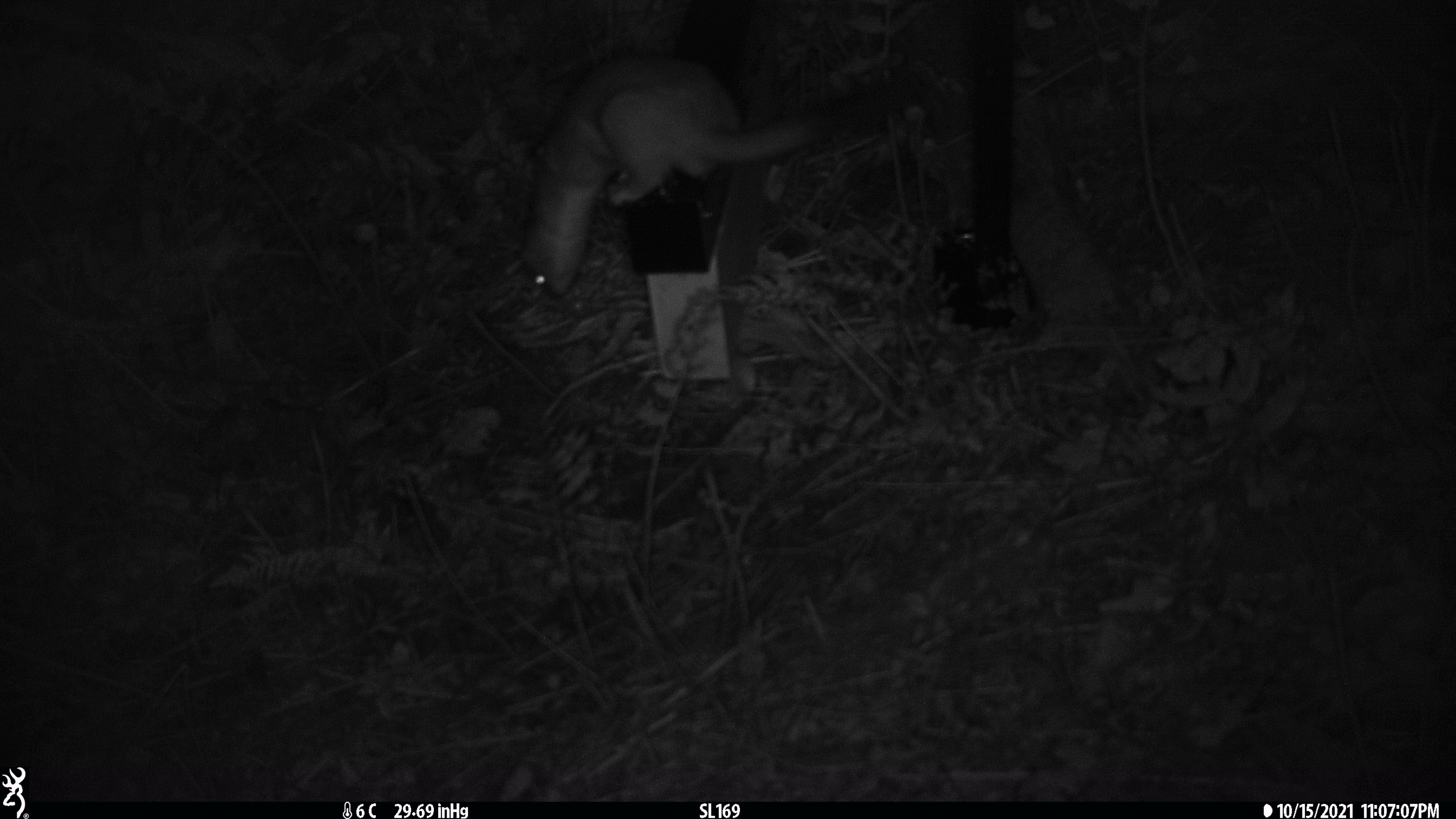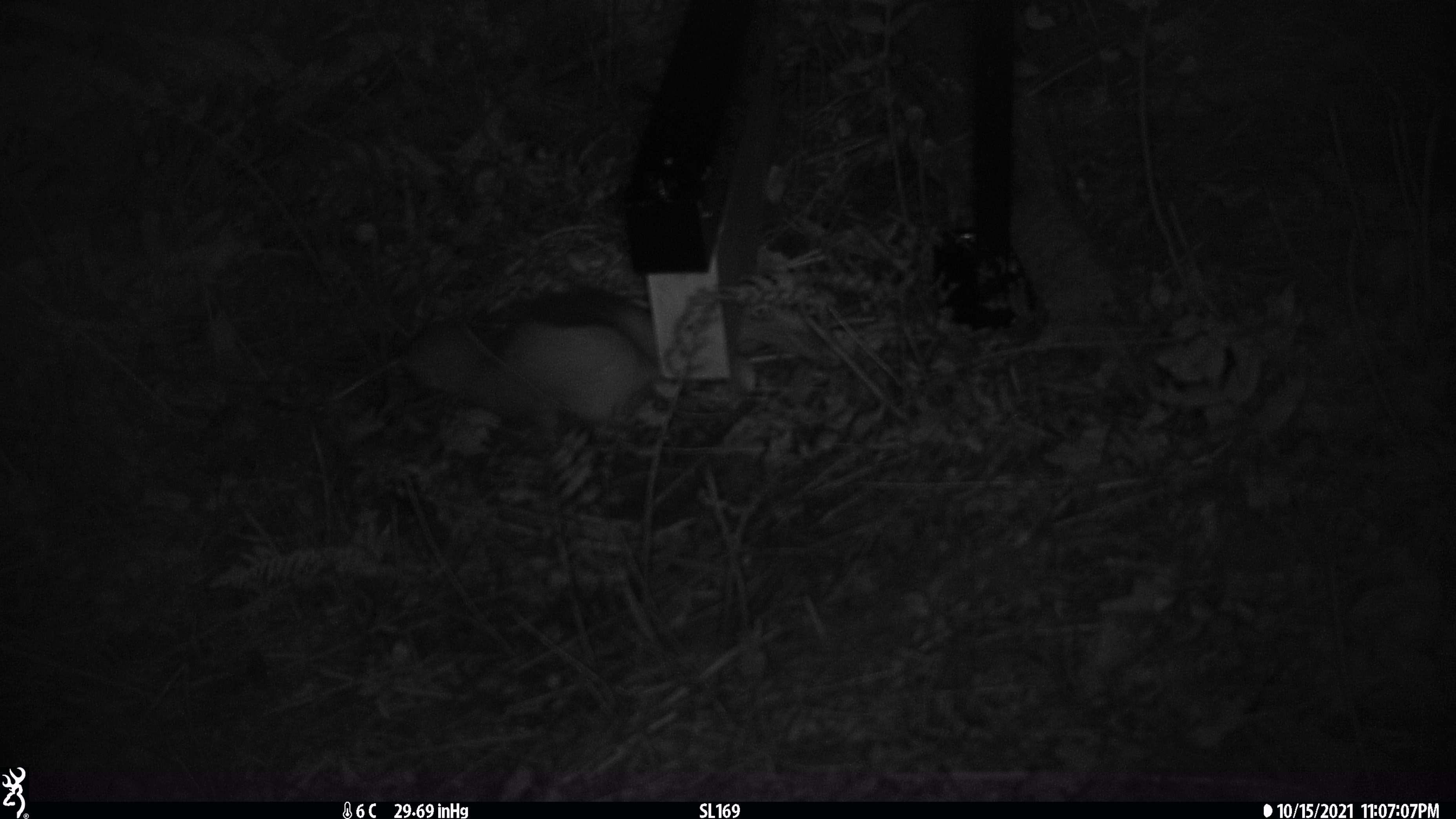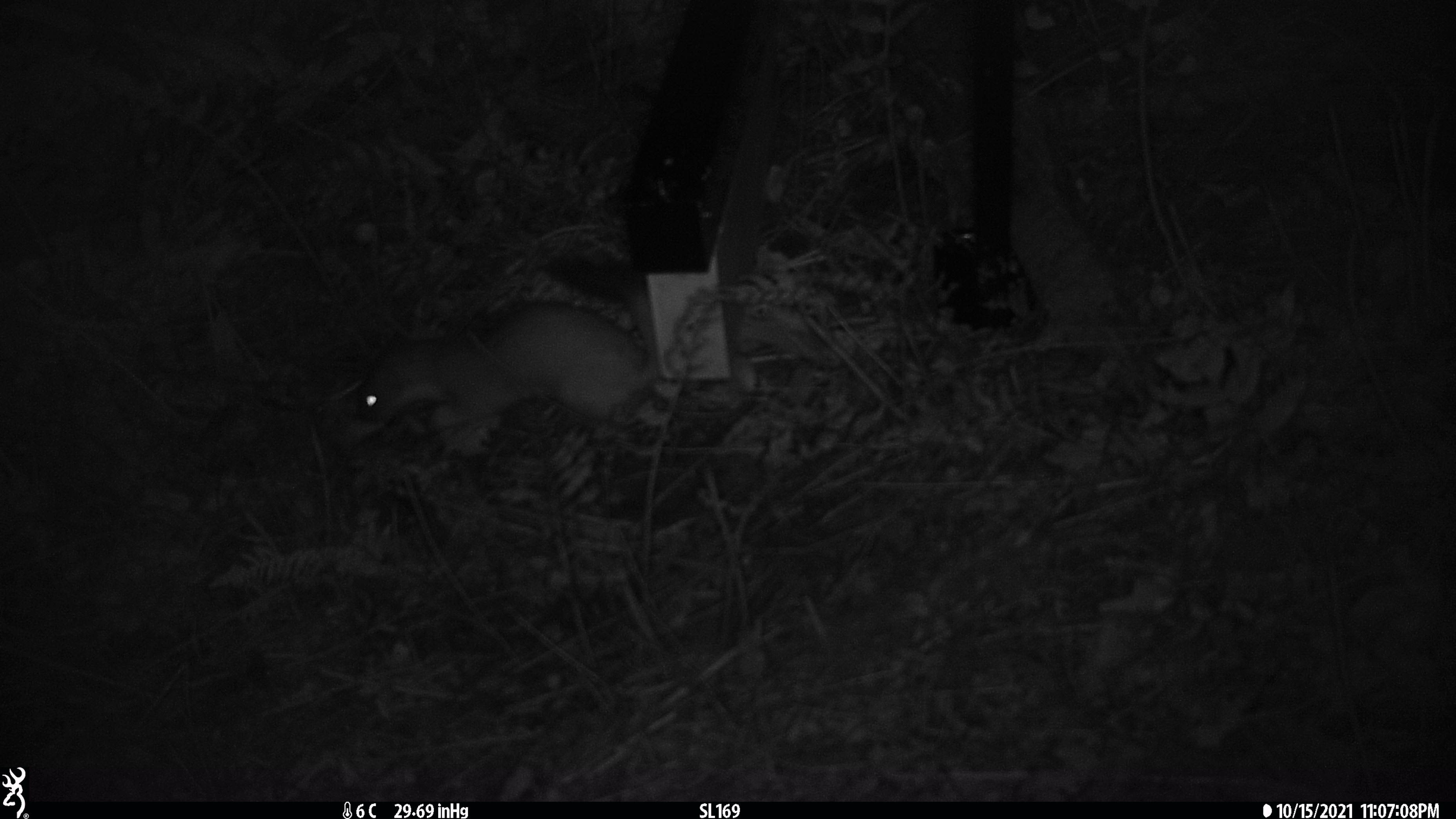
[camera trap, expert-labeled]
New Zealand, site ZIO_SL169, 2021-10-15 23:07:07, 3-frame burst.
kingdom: Animalia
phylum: Chordata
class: Mammalia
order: Carnivora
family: Mustelidae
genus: Mustela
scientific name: Mustela erminea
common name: stoat